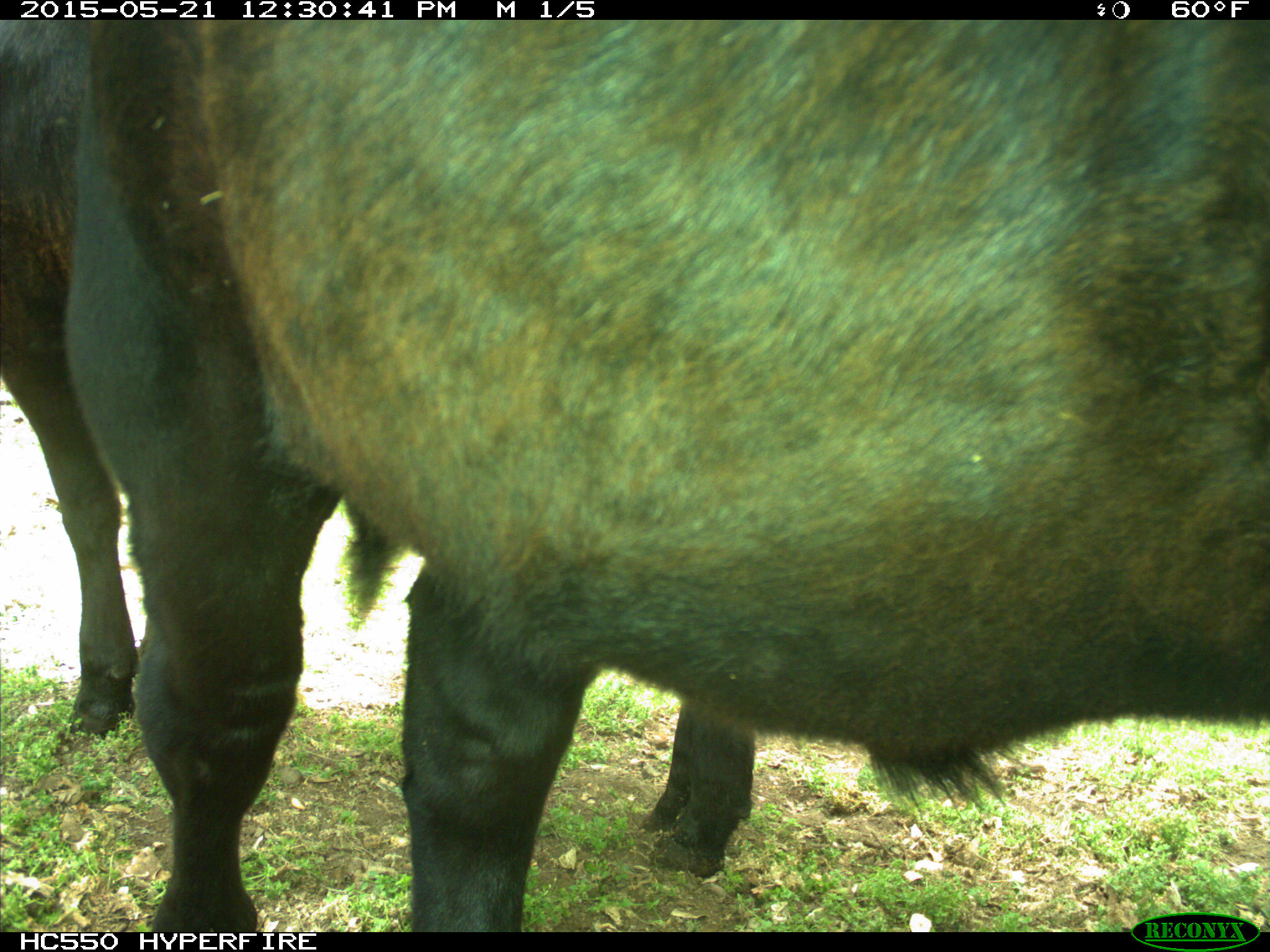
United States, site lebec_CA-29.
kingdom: Animalia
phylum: Chordata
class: Mammalia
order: Artiodactyla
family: Bovidae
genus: Bos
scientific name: Bos taurus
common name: domestic cow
Bos taurus (domestic cow).